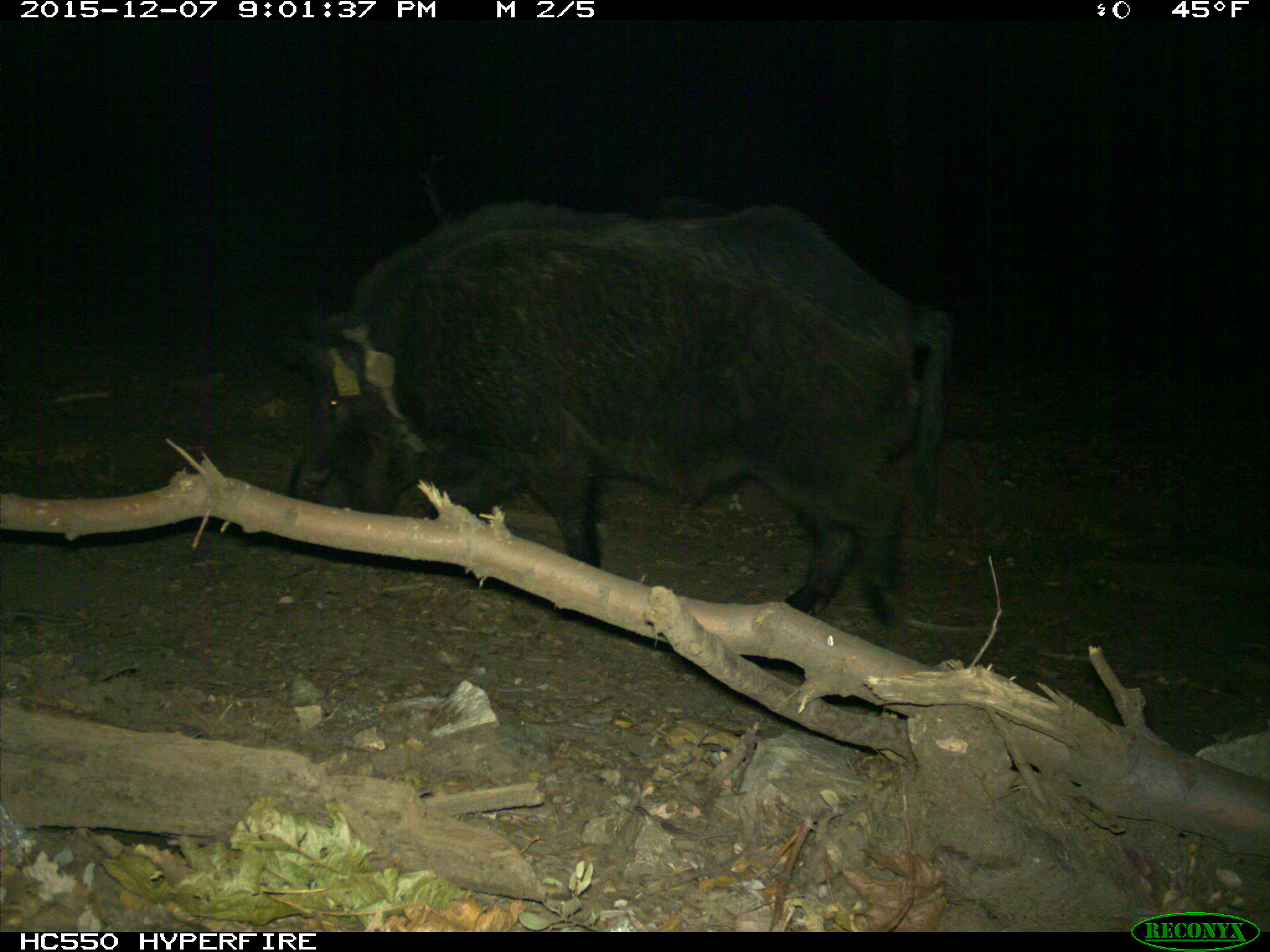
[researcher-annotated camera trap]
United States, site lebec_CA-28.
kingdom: Animalia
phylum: Chordata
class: Mammalia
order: Artiodactyla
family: Suidae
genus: Sus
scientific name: Sus scrofa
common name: wild boar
Sus scrofa (wild boar).